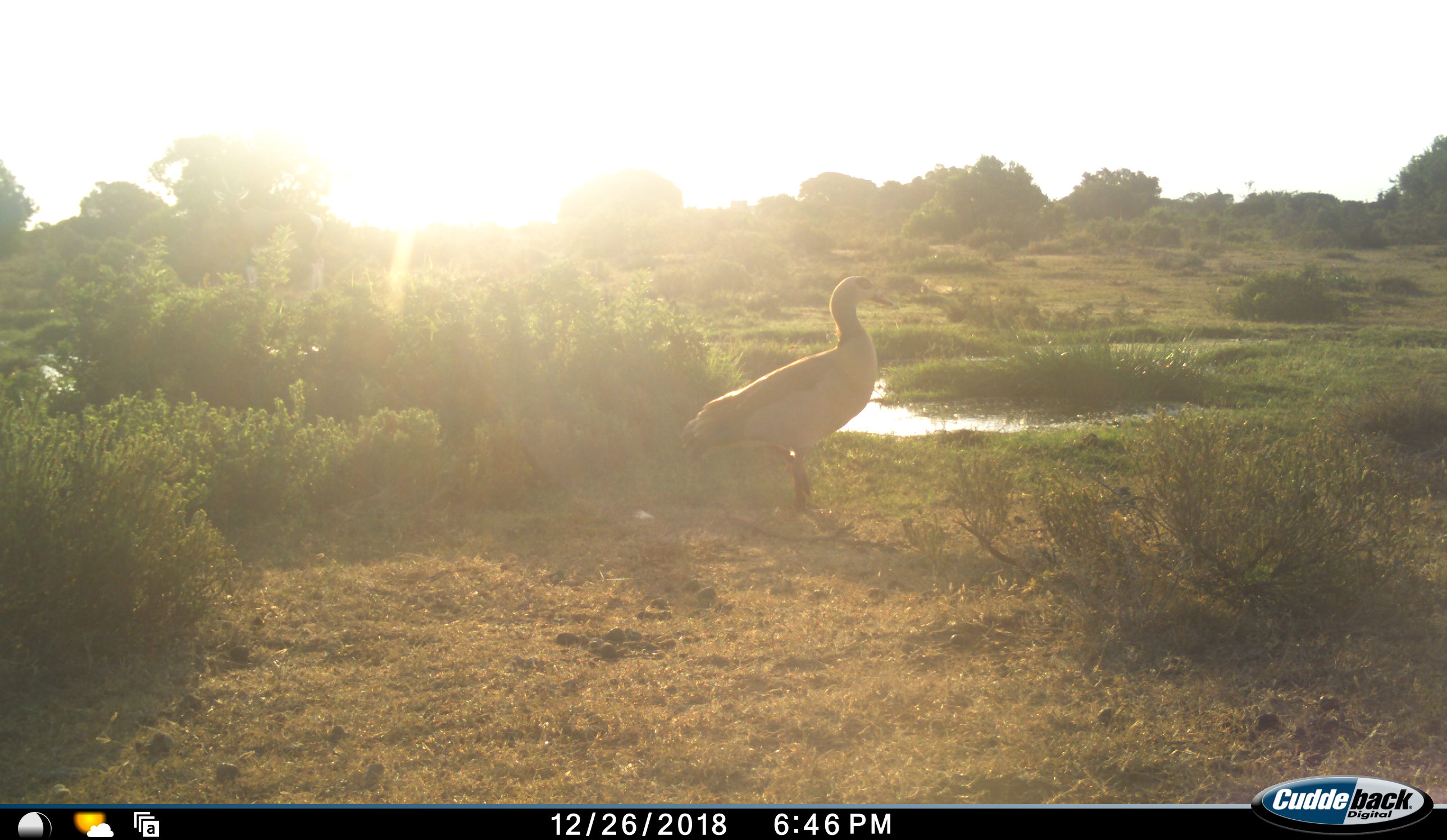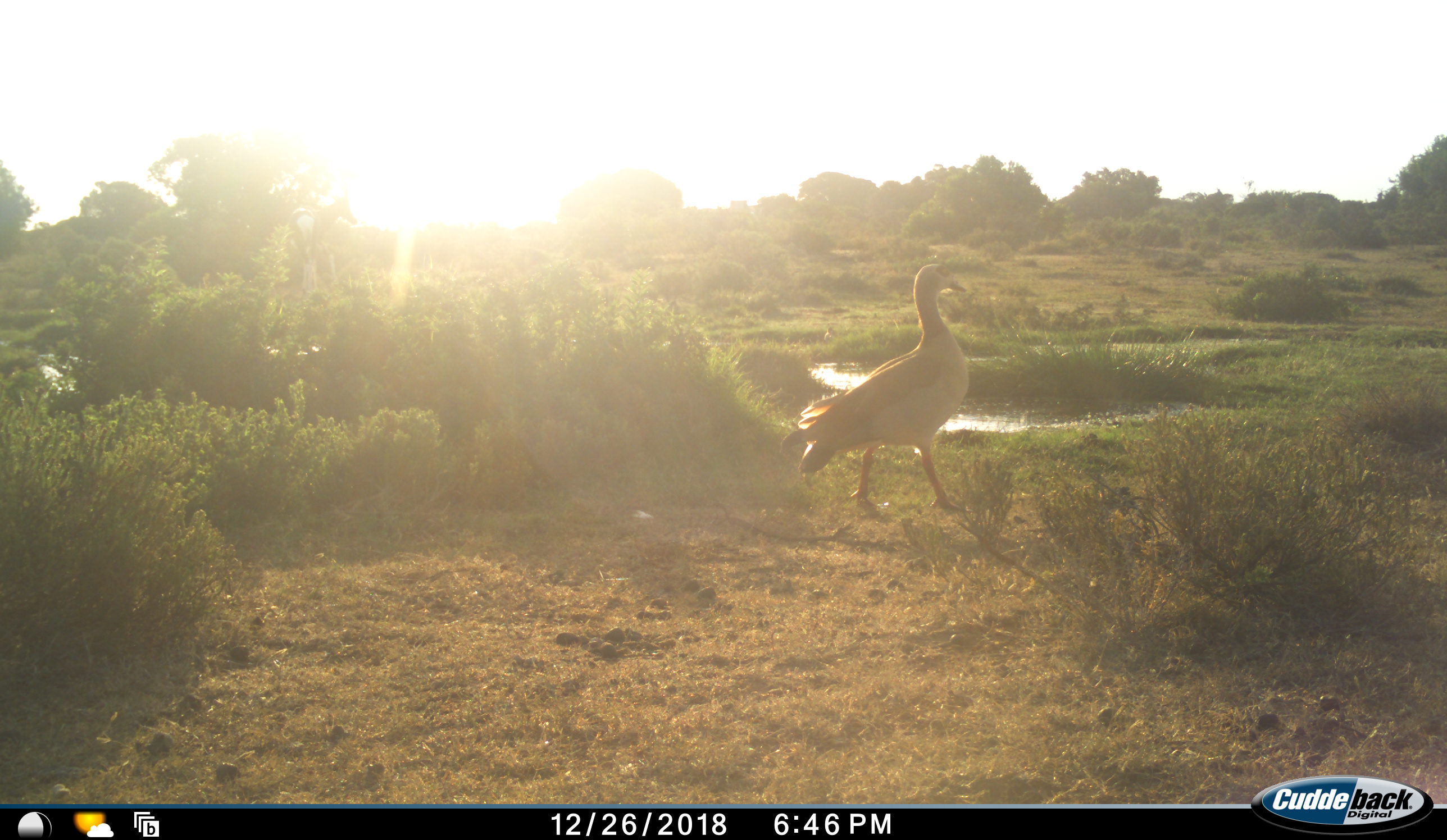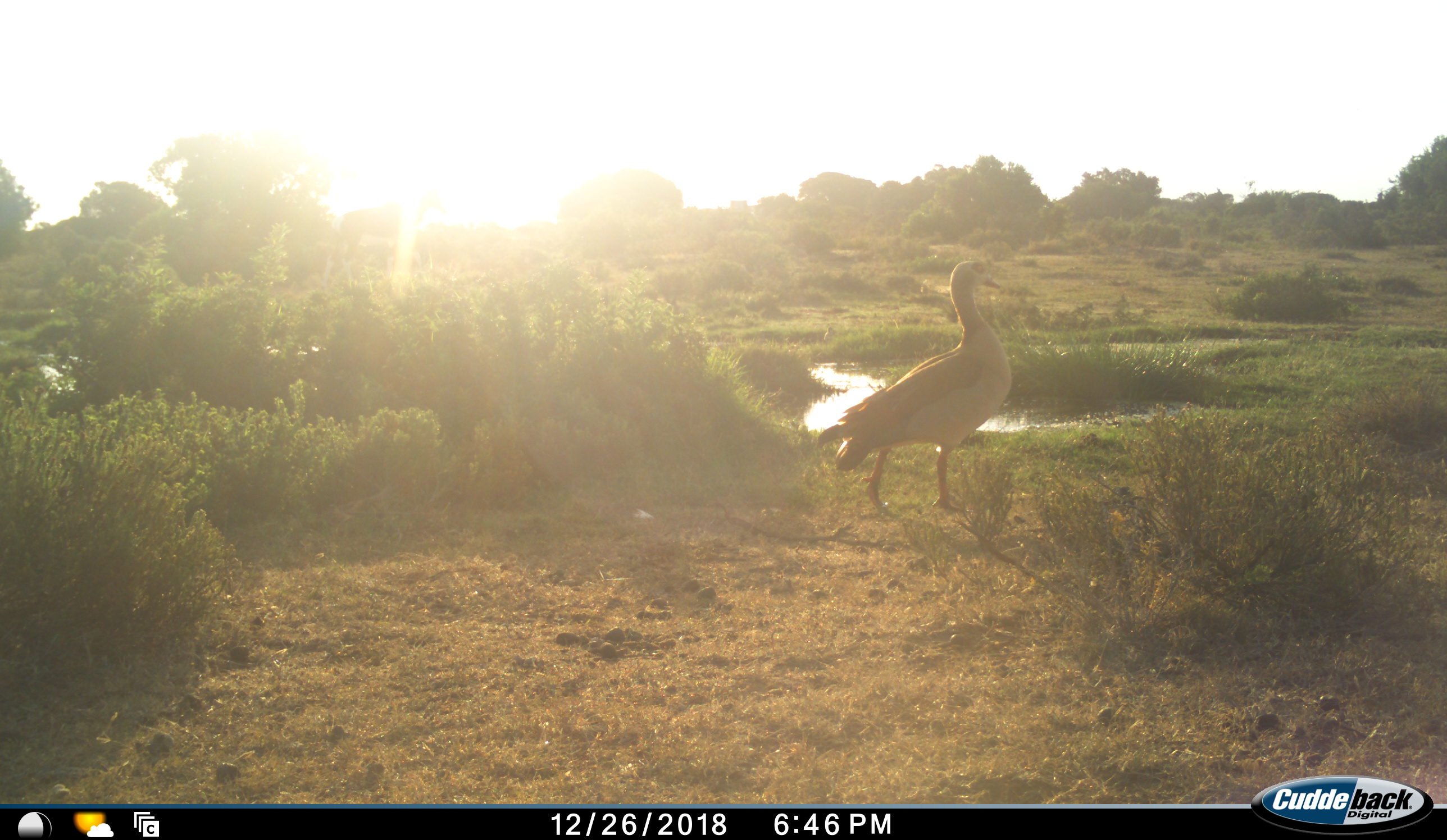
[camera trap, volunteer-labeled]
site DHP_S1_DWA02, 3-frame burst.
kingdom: Animalia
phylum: Chordata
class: Aves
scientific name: Aves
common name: bird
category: birdother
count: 1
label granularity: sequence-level